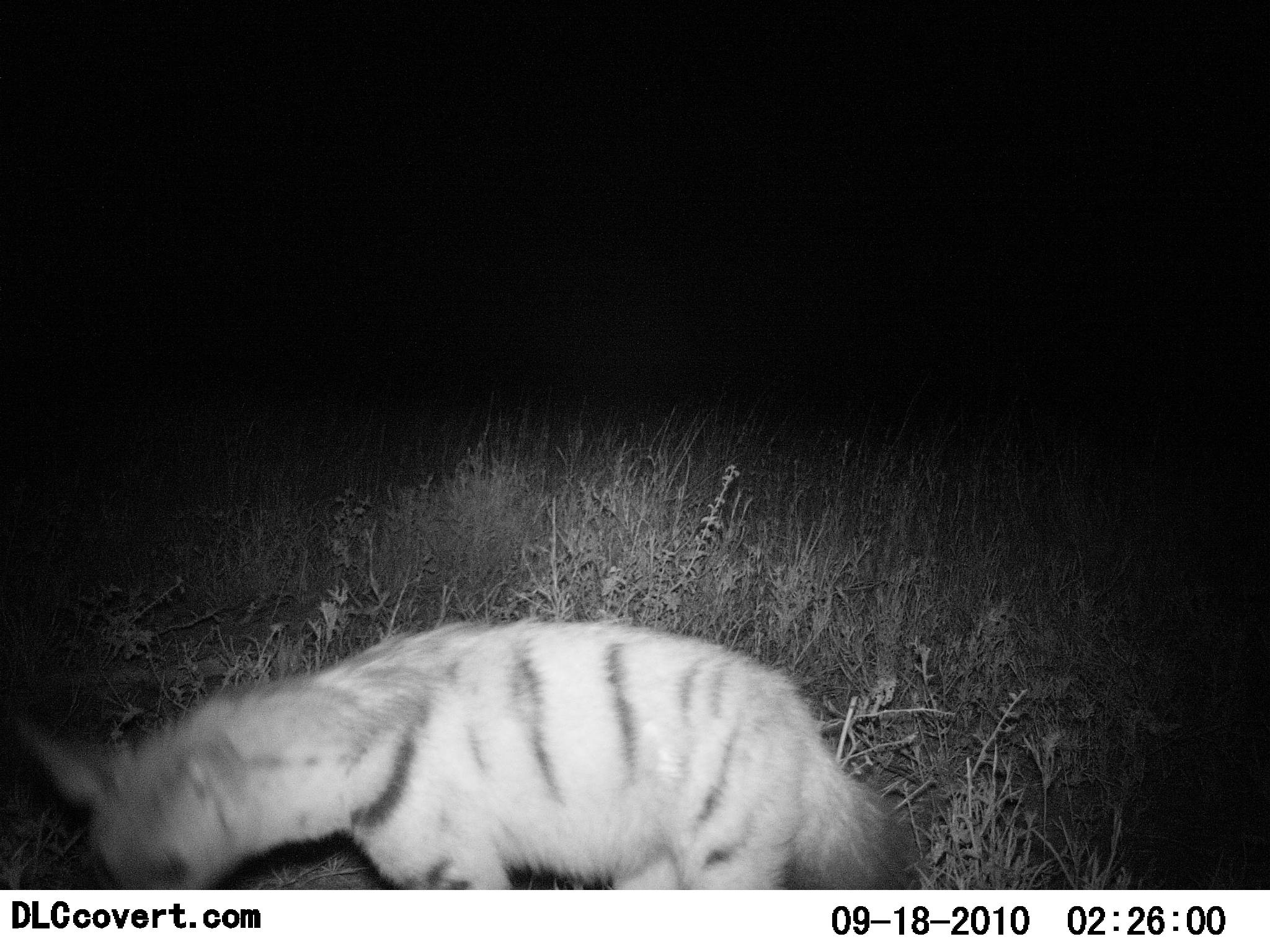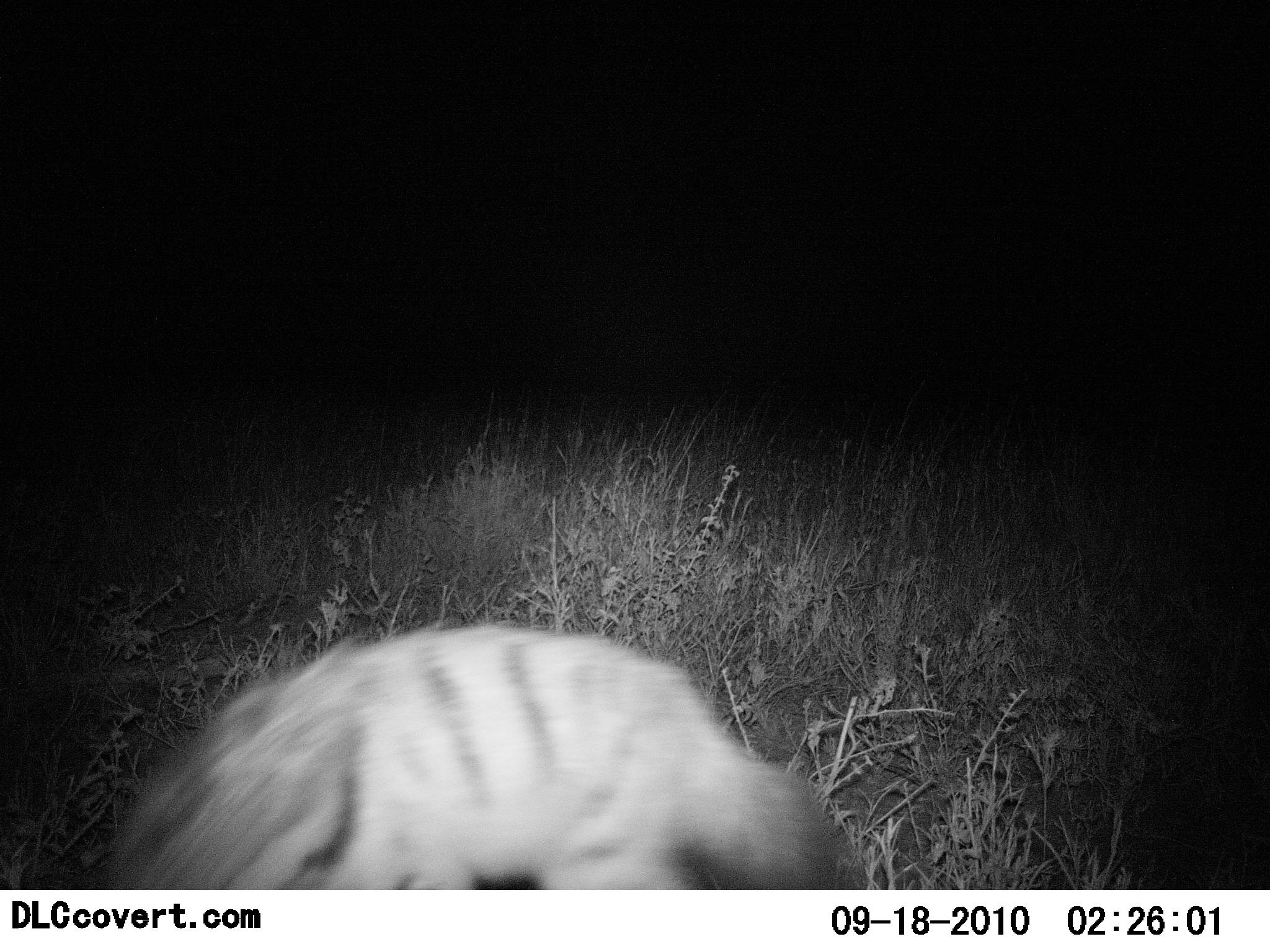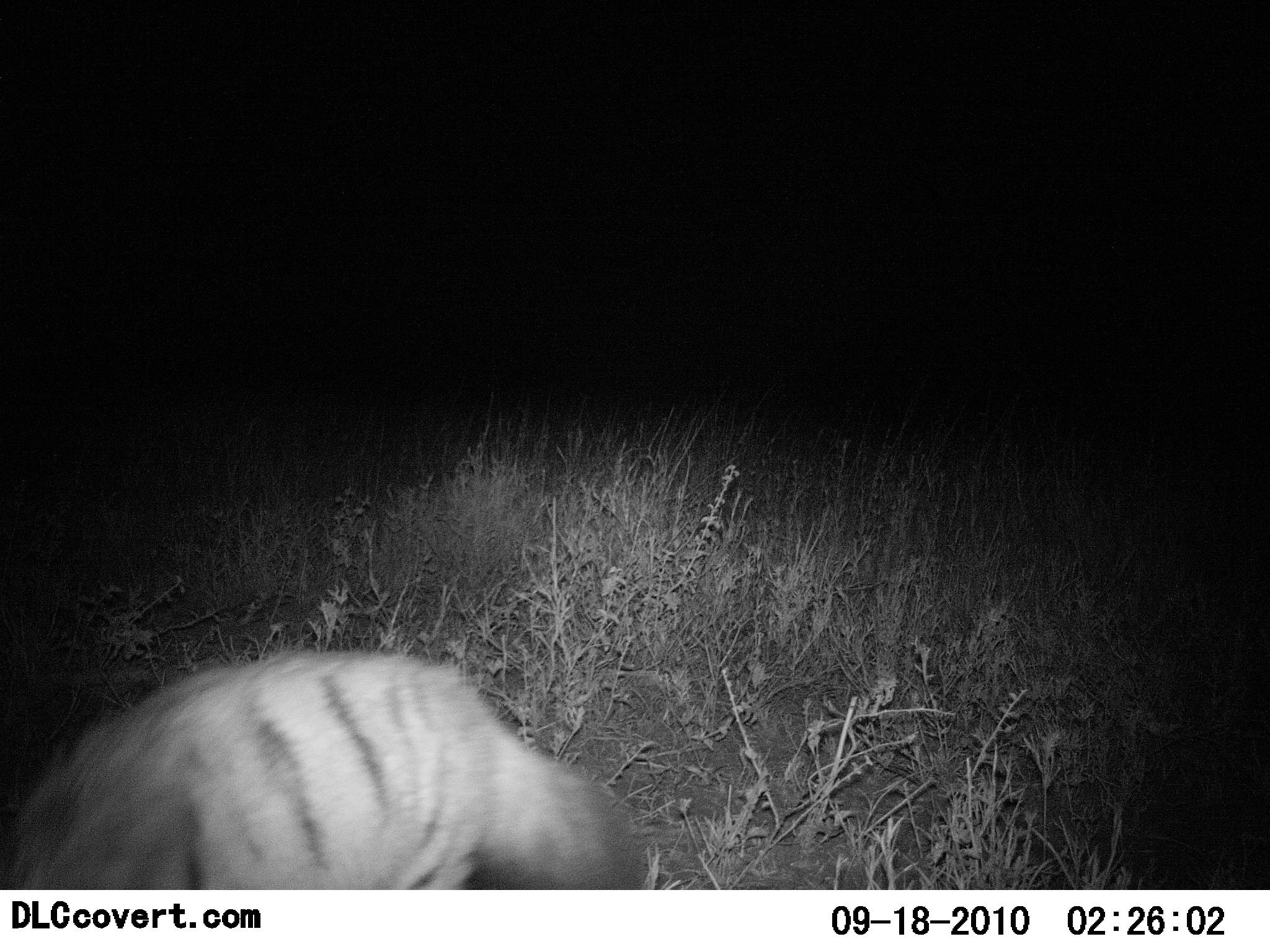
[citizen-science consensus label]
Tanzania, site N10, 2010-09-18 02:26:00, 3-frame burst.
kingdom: Animalia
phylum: Chordata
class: Mammalia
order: Carnivora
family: Hyaenidae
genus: Proteles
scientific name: Proteles cristatus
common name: aardwolf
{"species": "aardwolf (Proteles cristatus)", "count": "1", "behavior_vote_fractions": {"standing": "9%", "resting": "0%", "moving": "91%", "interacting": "0%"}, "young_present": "0%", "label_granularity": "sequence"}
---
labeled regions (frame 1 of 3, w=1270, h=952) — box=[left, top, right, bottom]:
animal: box=[19, 614, 922, 891]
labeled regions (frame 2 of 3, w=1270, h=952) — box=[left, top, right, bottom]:
animal: box=[95, 619, 875, 889]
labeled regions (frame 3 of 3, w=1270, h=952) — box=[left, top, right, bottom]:
animal: box=[0, 648, 655, 887]